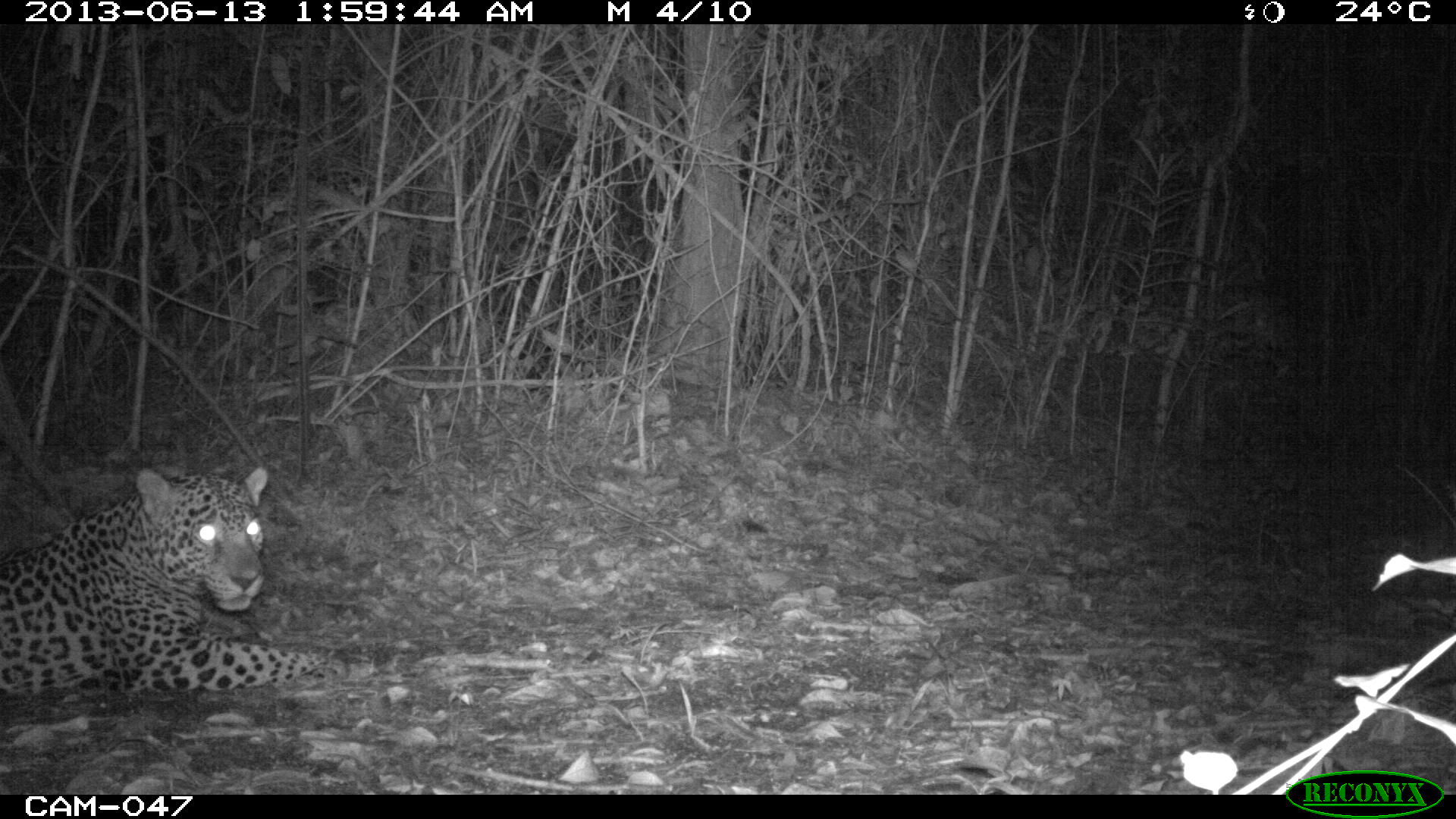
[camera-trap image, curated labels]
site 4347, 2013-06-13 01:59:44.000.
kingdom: Animalia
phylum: Chordata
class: Mammalia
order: Carnivora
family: Felidae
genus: Panthera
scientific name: Panthera onca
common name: jaguar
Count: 1.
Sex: male.